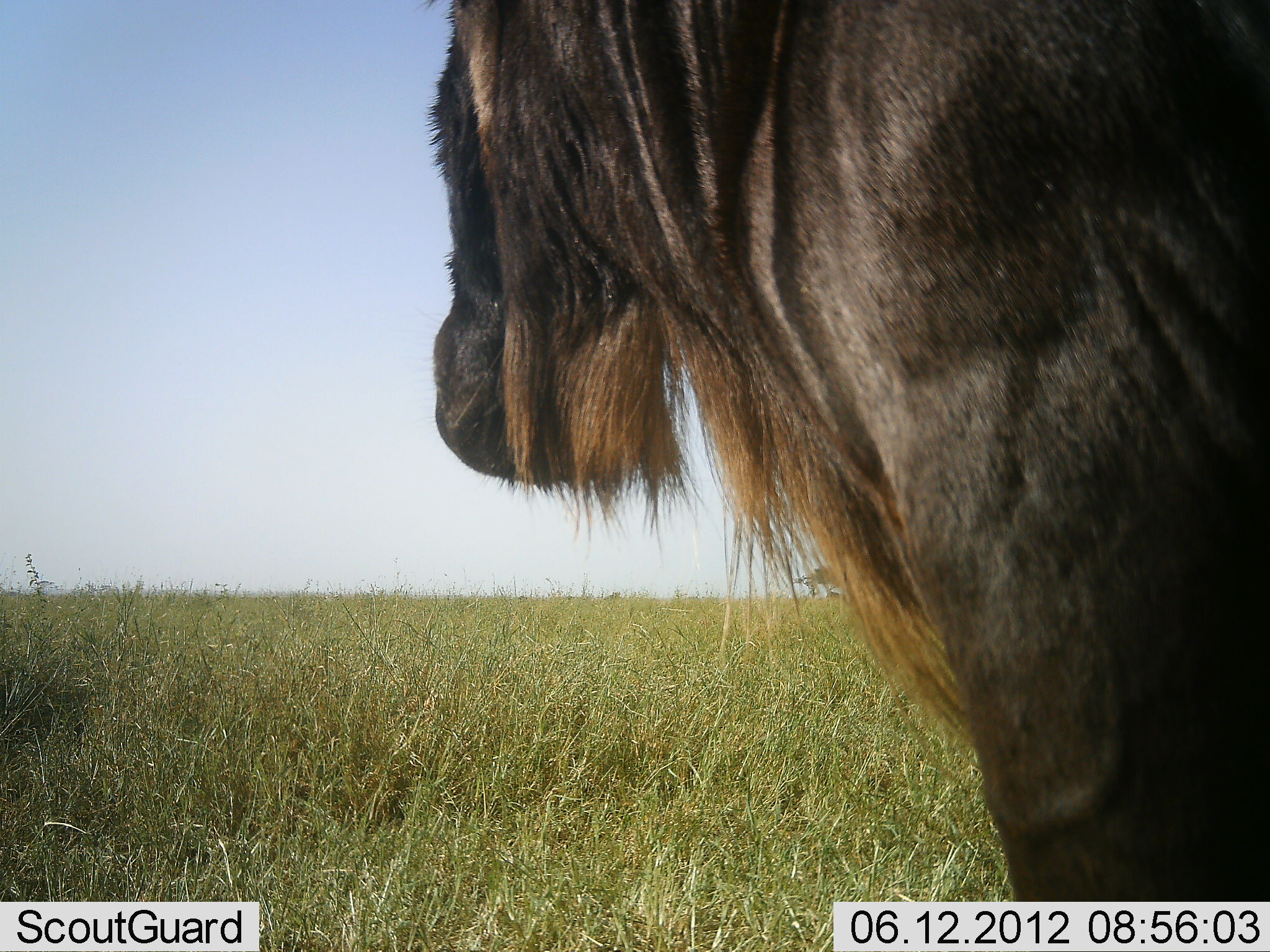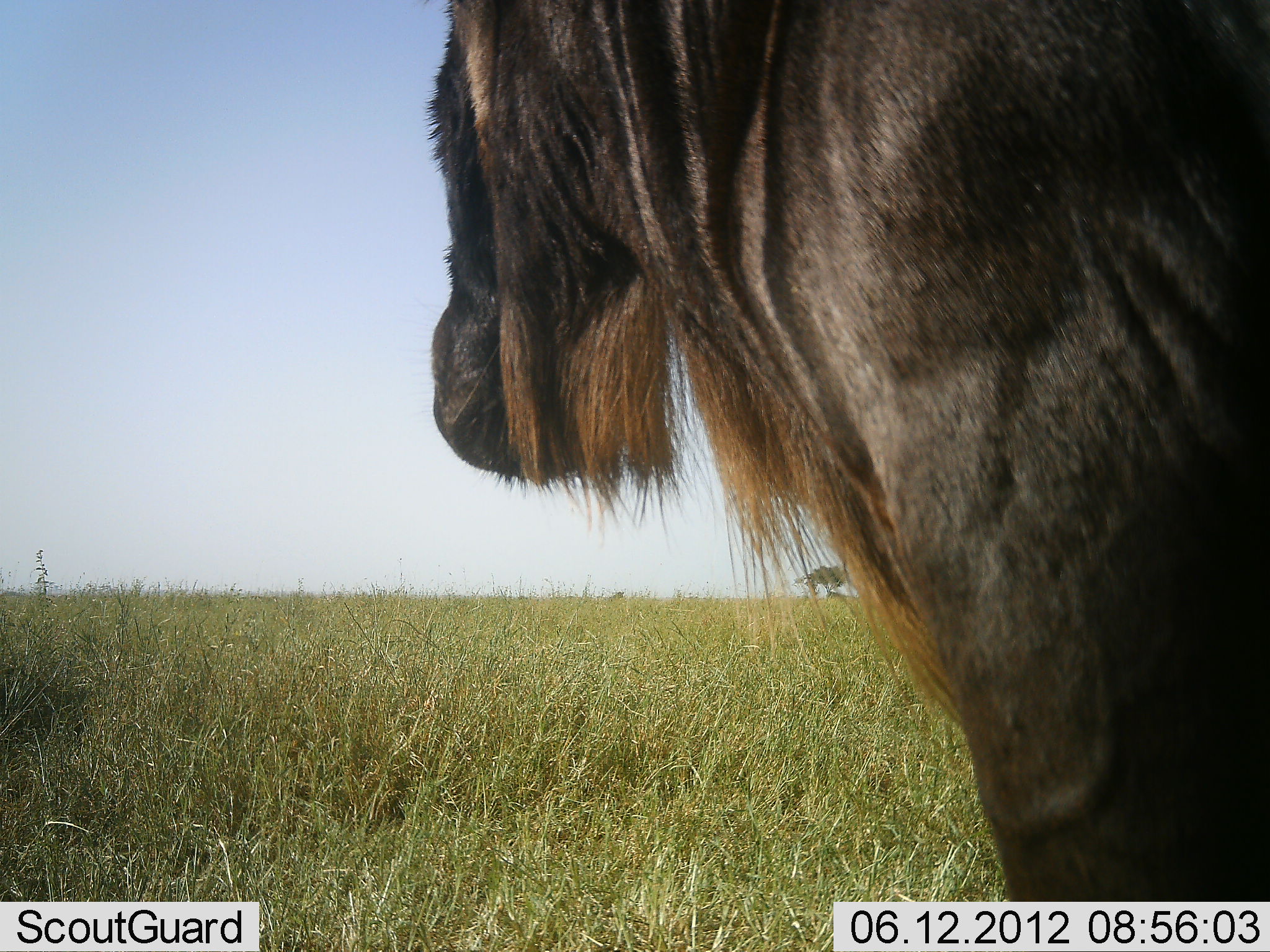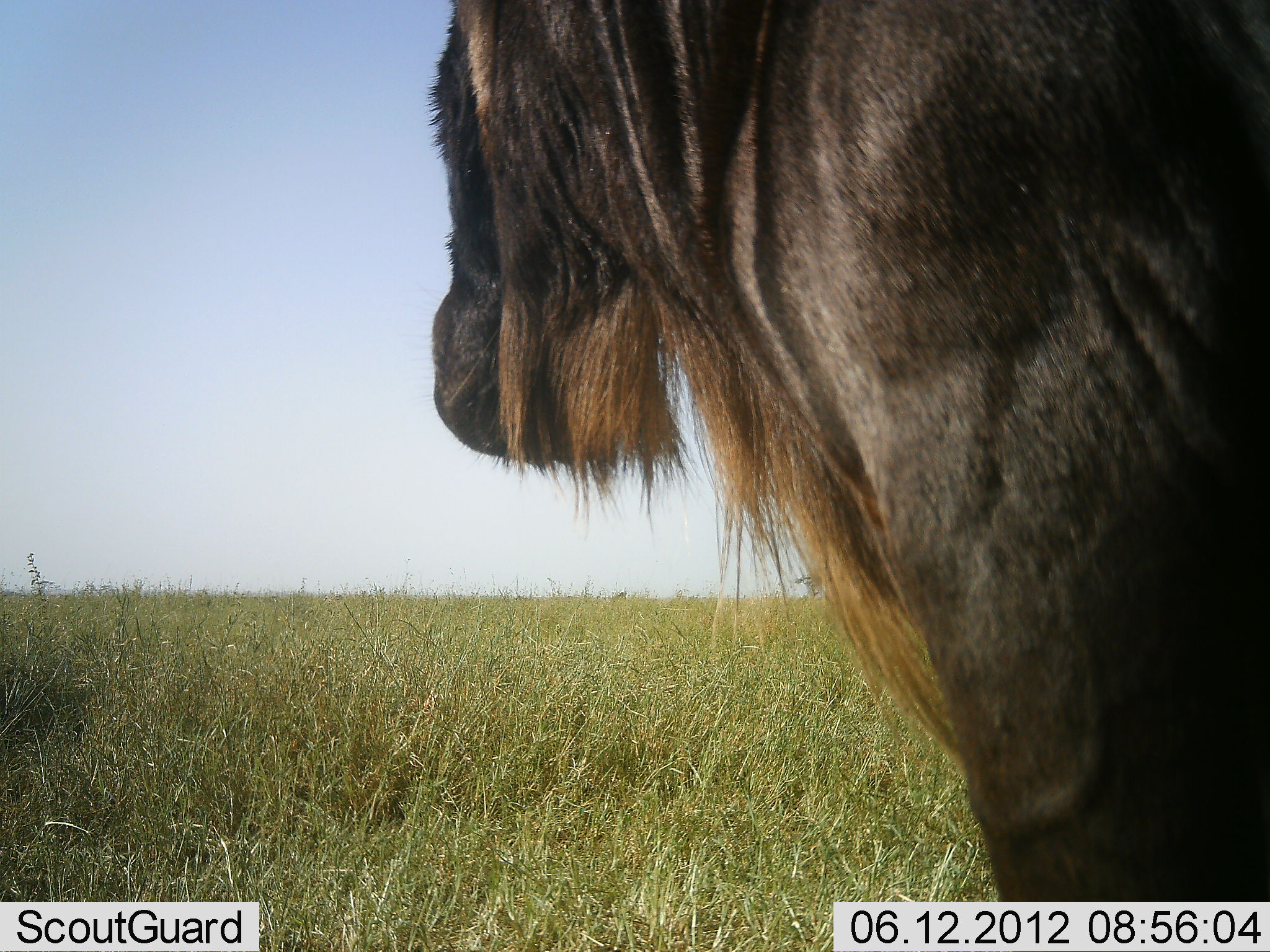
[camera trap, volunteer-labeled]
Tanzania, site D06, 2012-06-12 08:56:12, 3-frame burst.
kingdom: Animalia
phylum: Chordata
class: Mammalia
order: Artiodactyla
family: Bovidae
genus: Connochaetes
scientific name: Connochaetes taurinus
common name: blue wildebeest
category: wildebeest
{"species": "wildebeest (blue wildebeest) (Connochaetes taurinus)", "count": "1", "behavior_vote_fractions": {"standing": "100%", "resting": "0%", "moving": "0%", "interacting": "0%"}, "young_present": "0%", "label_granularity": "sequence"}